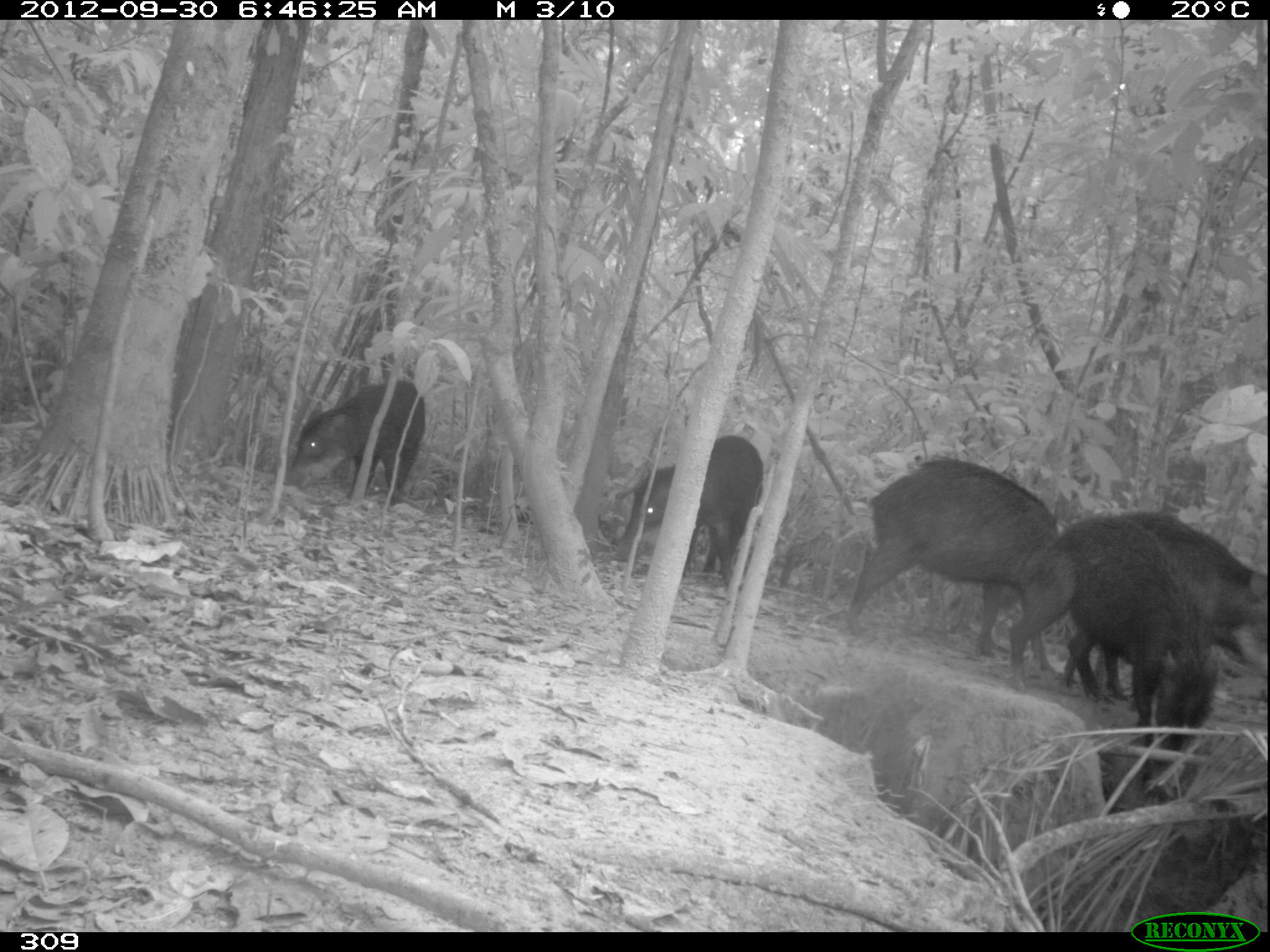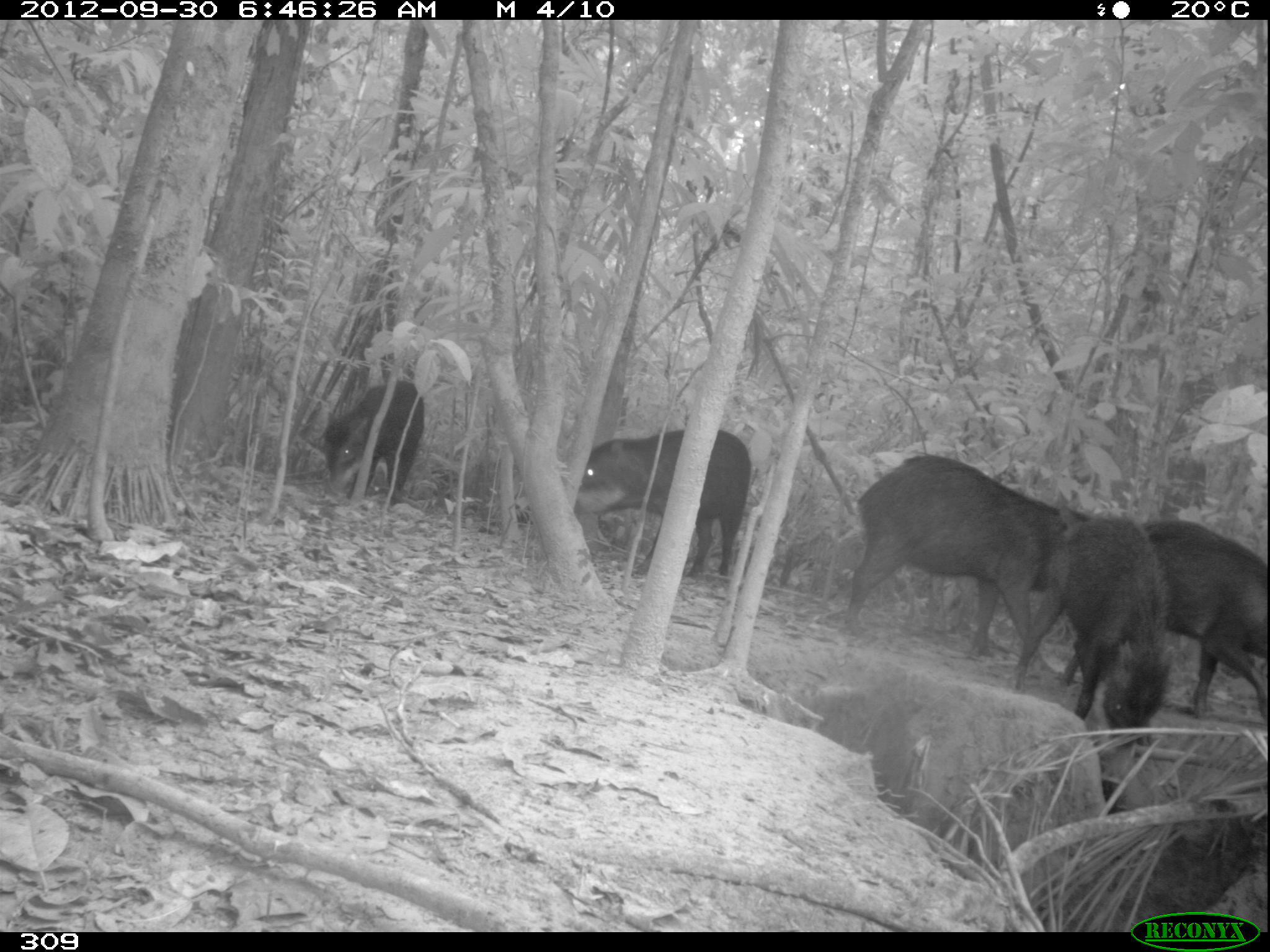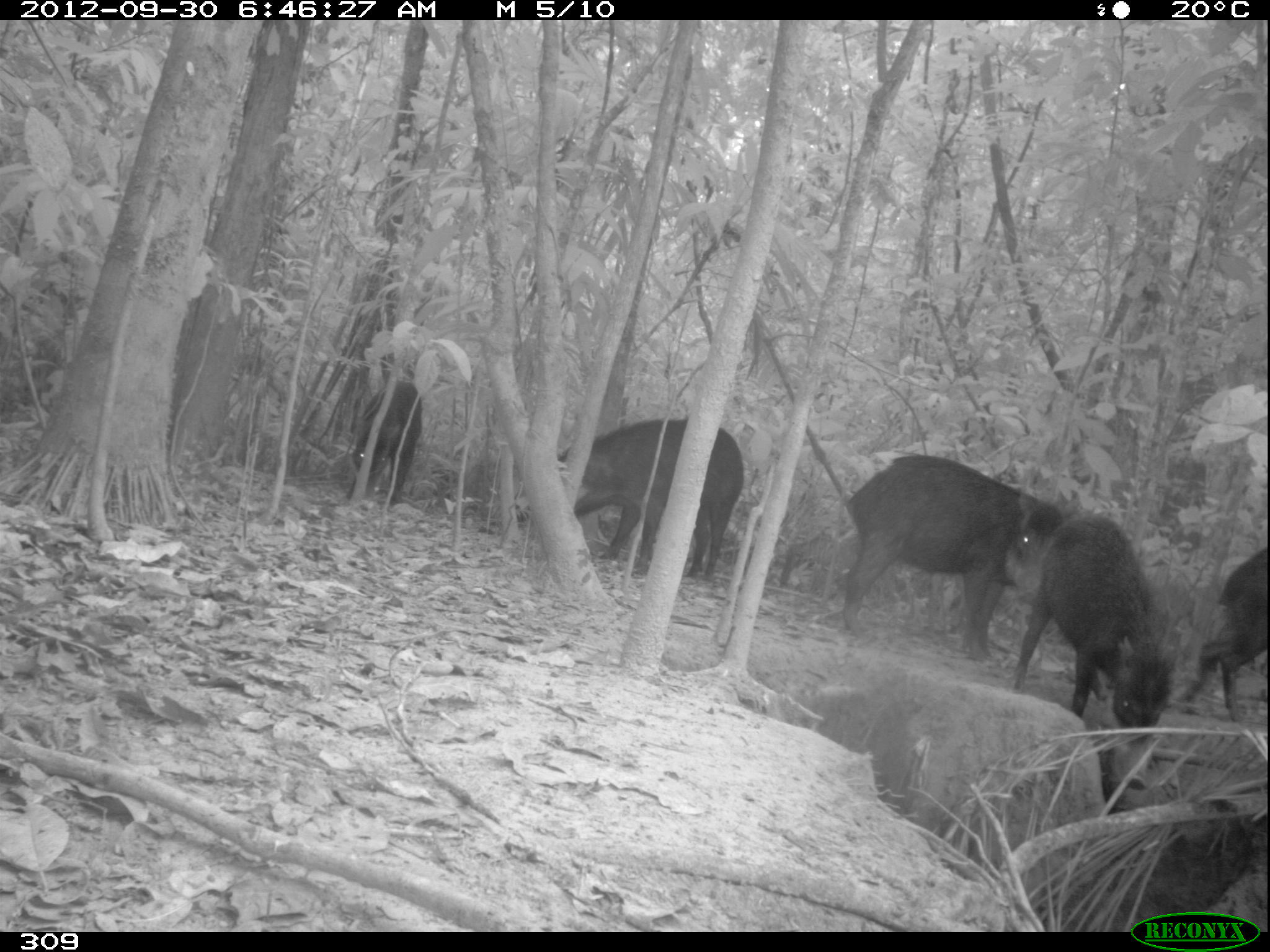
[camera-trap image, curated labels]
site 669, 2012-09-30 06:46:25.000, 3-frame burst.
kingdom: Animalia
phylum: Chordata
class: Mammalia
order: Artiodactyla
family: Tayassuidae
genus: Tayassu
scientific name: Tayassu pecari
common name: white-lipped peccary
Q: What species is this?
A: Tayassu pecari (white-lipped peccary).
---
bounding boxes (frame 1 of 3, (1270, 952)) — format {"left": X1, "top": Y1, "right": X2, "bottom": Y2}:
tayassu pecari: {"left": 1009, "top": 517, "right": 1215, "bottom": 775}; {"left": 847, "top": 457, "right": 1059, "bottom": 673}; {"left": 1063, "top": 511, "right": 1267, "bottom": 703}; {"left": 616, "top": 435, "right": 763, "bottom": 590}; {"left": 284, "top": 379, "right": 425, "bottom": 503}